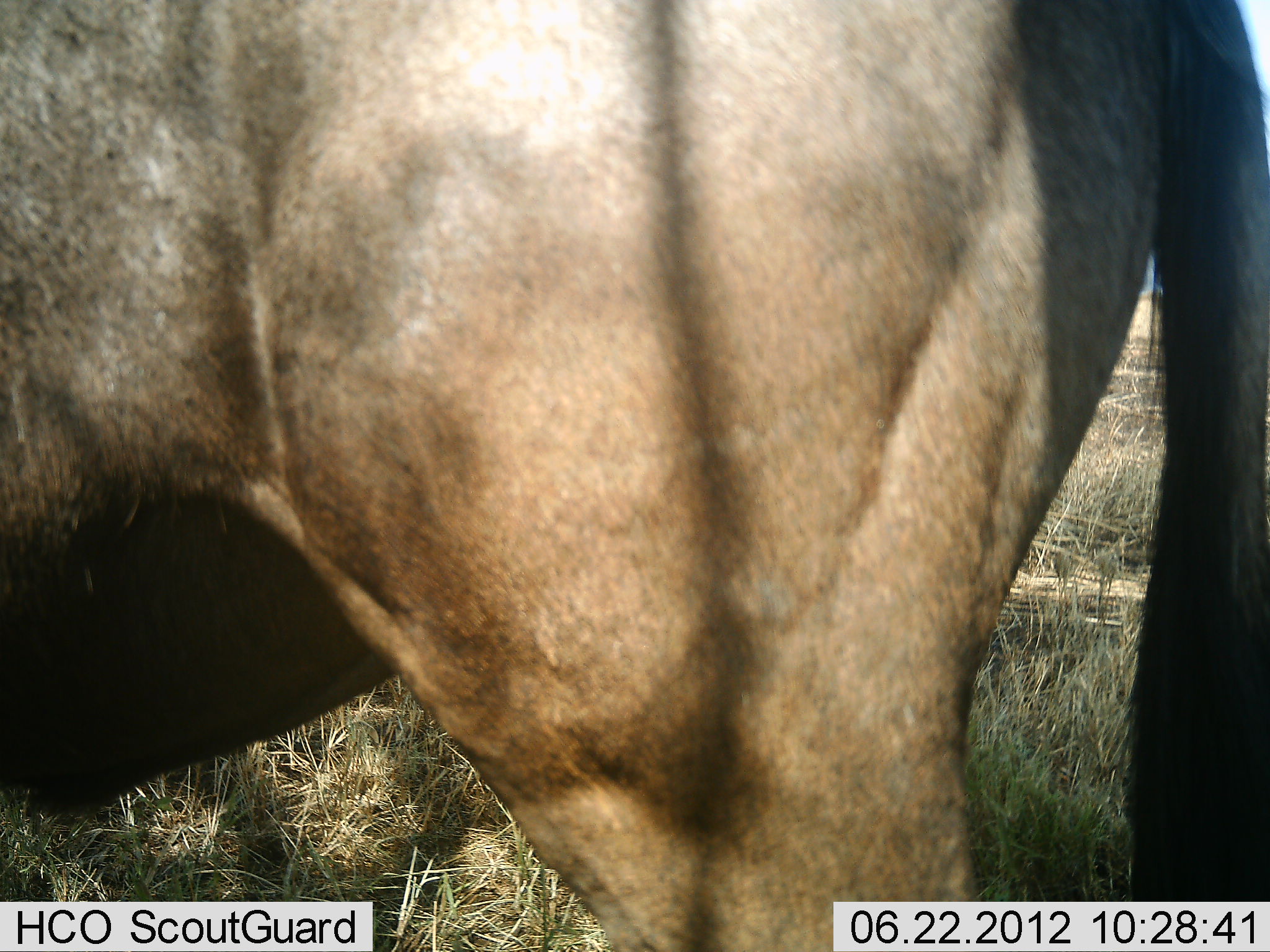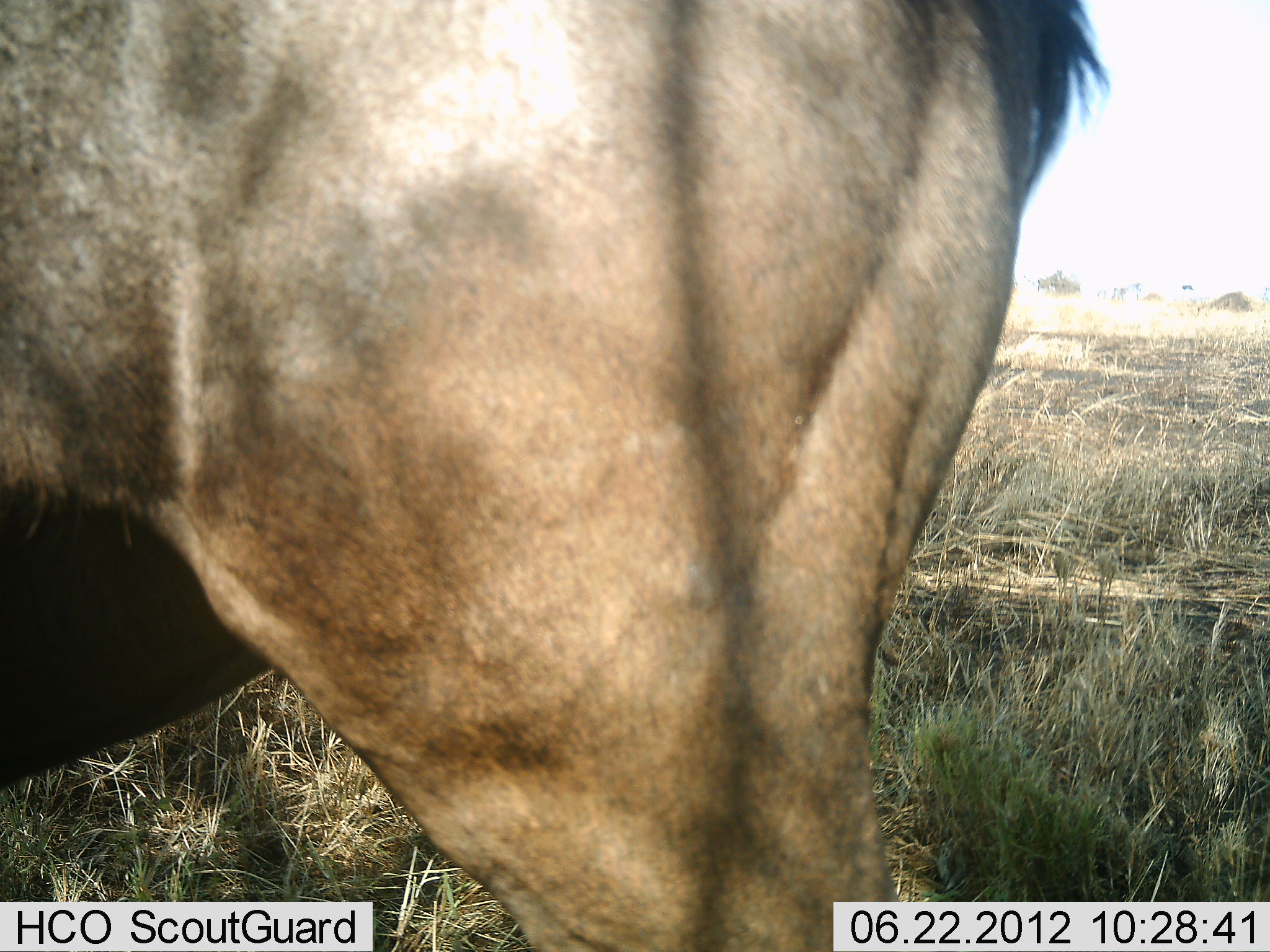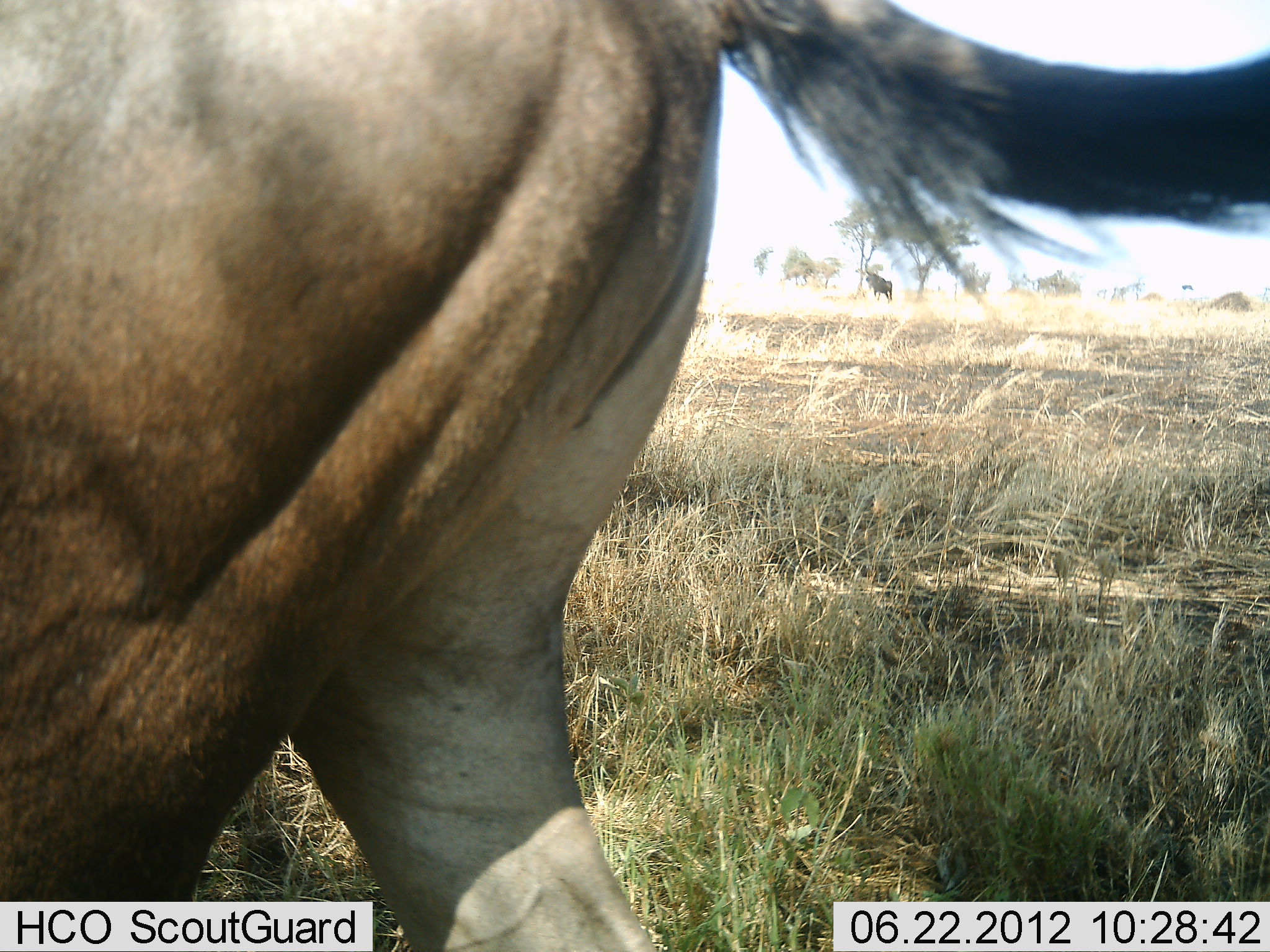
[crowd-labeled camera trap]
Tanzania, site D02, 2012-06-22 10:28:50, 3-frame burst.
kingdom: Animalia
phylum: Chordata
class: Mammalia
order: Artiodactyla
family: Bovidae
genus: Connochaetes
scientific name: Connochaetes taurinus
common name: blue wildebeest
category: wildebeest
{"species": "wildebeest (blue wildebeest) (Connochaetes taurinus)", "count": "1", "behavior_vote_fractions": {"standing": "60%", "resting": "0%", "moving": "50%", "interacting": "0%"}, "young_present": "0%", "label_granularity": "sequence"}